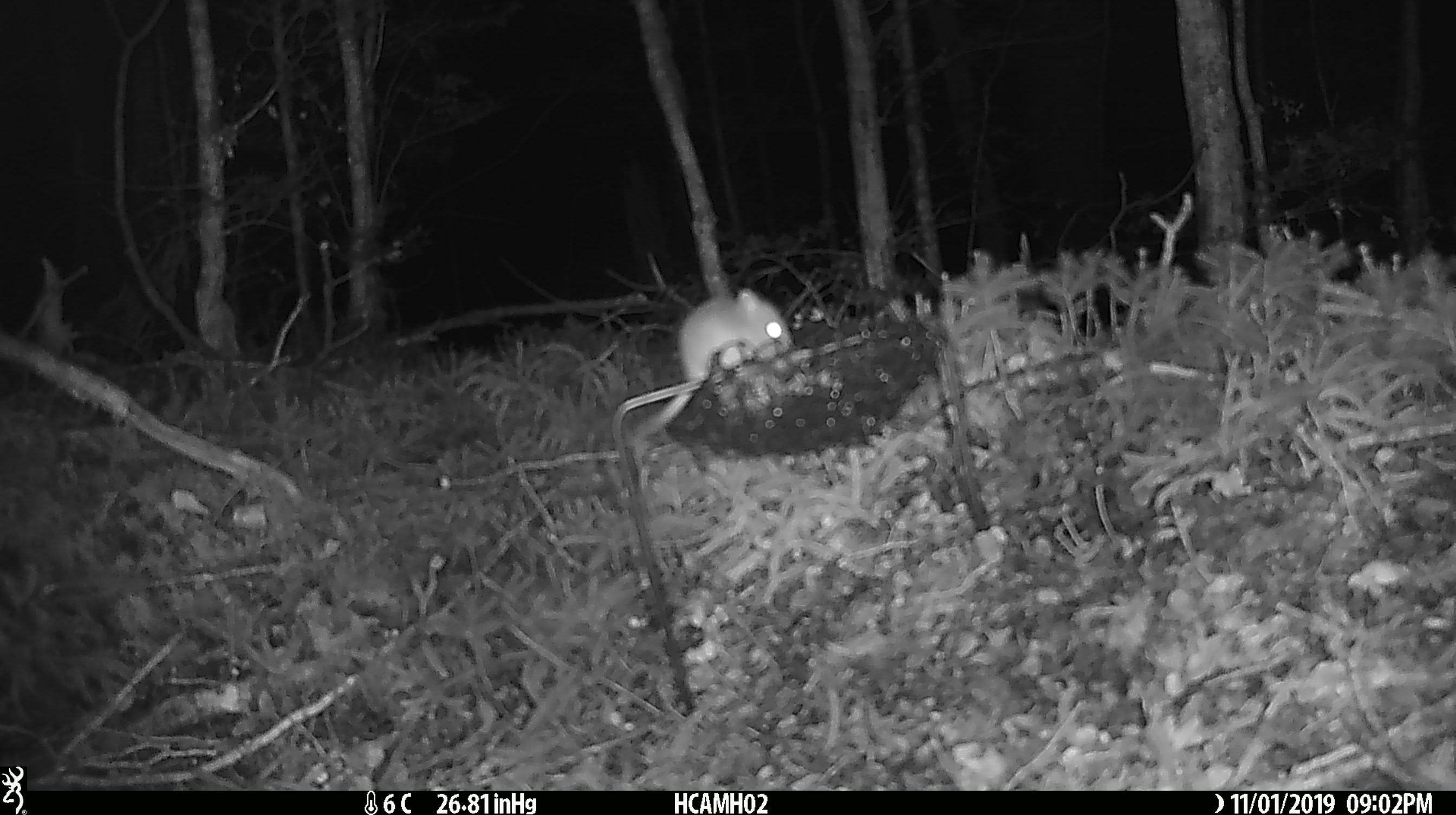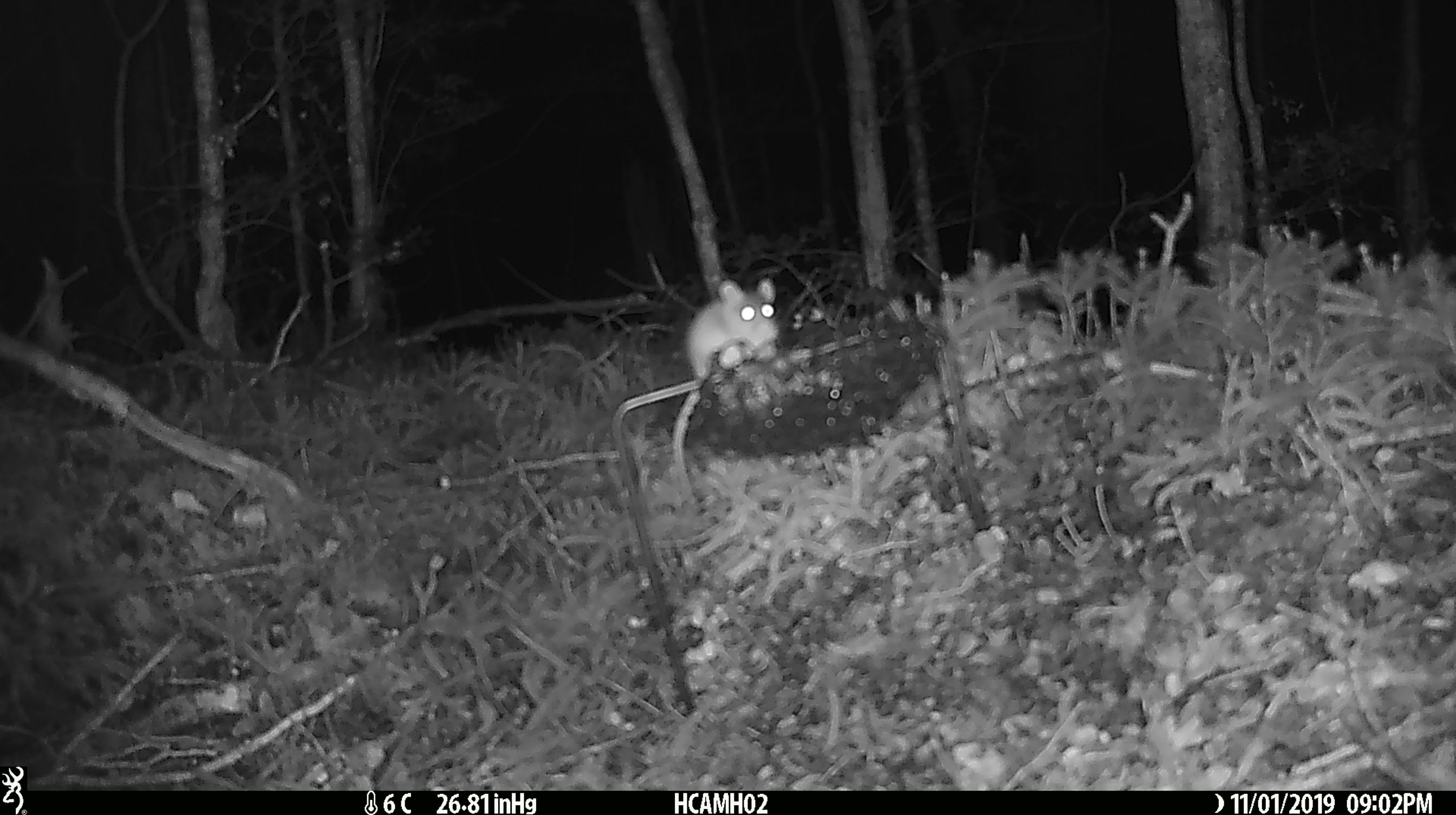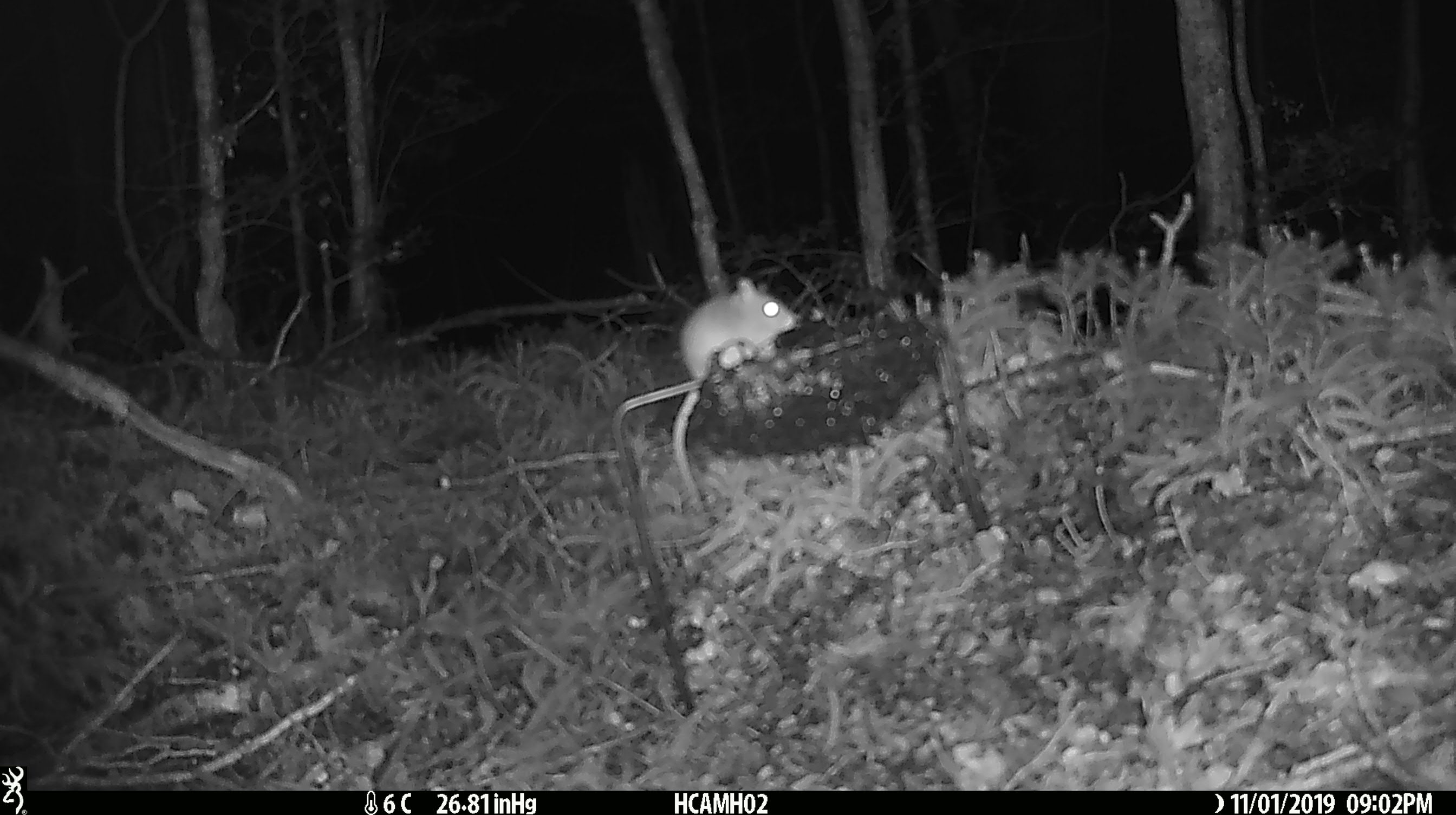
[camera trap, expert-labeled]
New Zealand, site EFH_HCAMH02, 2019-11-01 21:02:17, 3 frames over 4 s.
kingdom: Animalia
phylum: Chordata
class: Mammalia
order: Rodentia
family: Muridae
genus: Mus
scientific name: Mus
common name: mouse